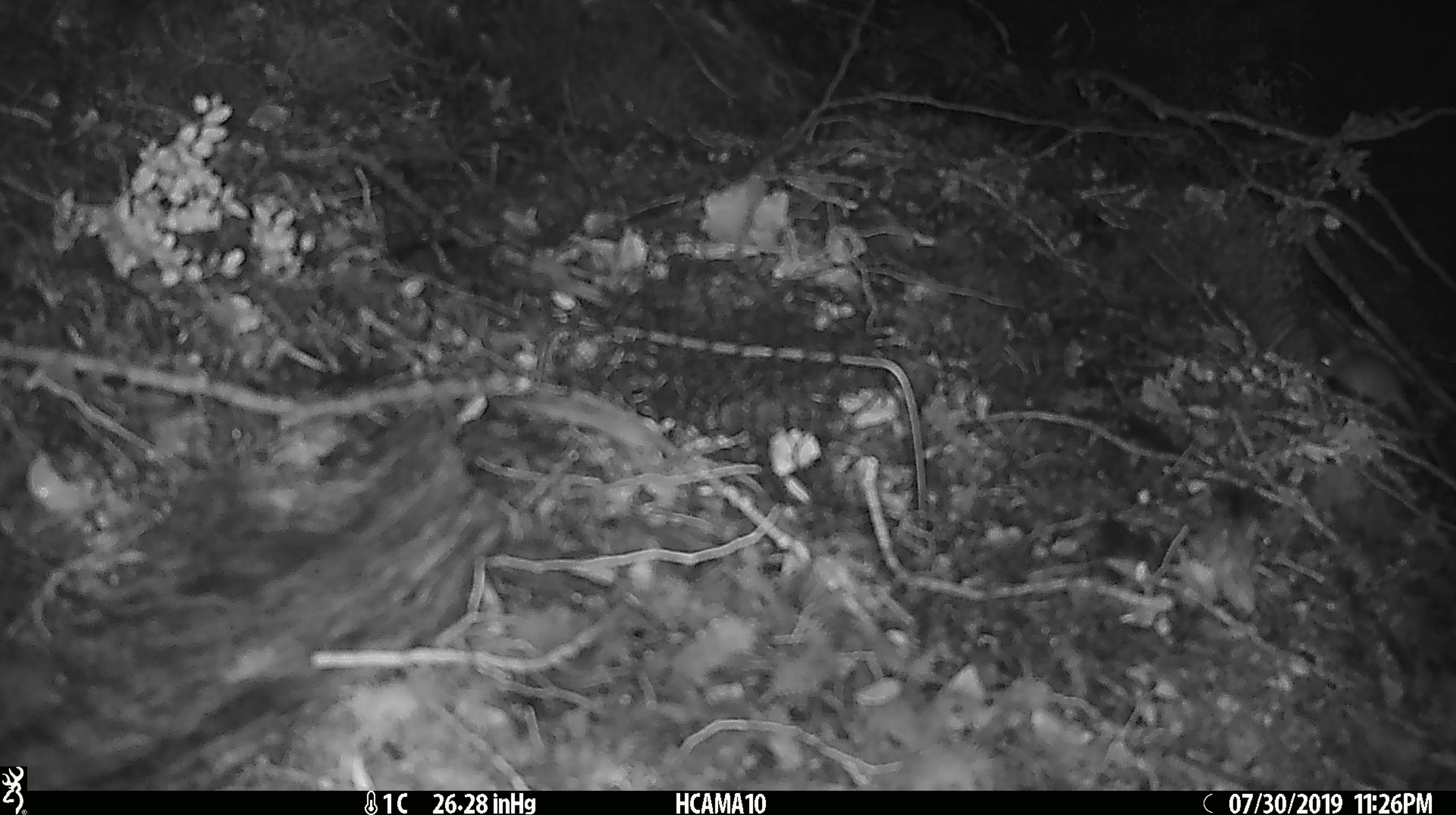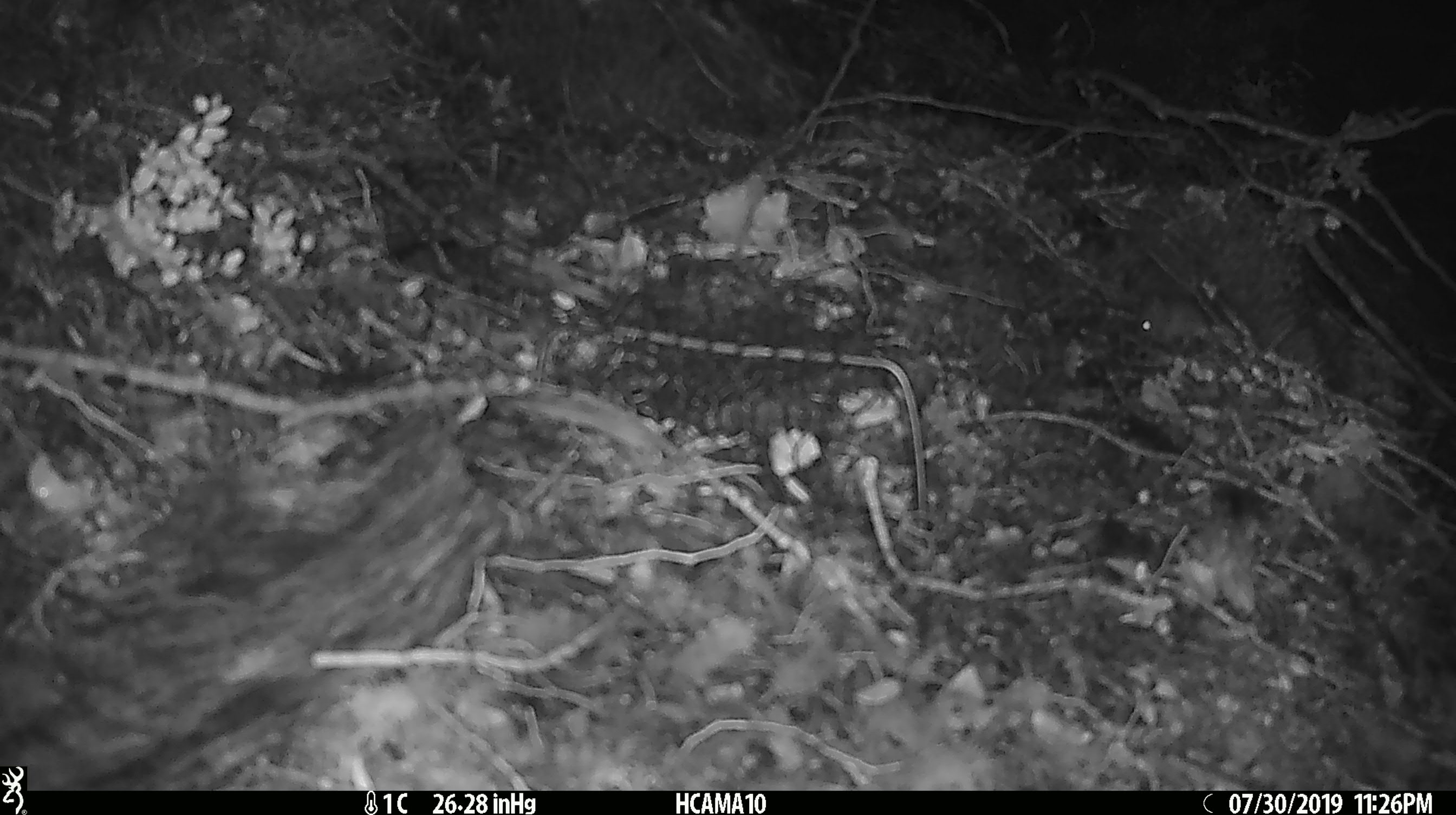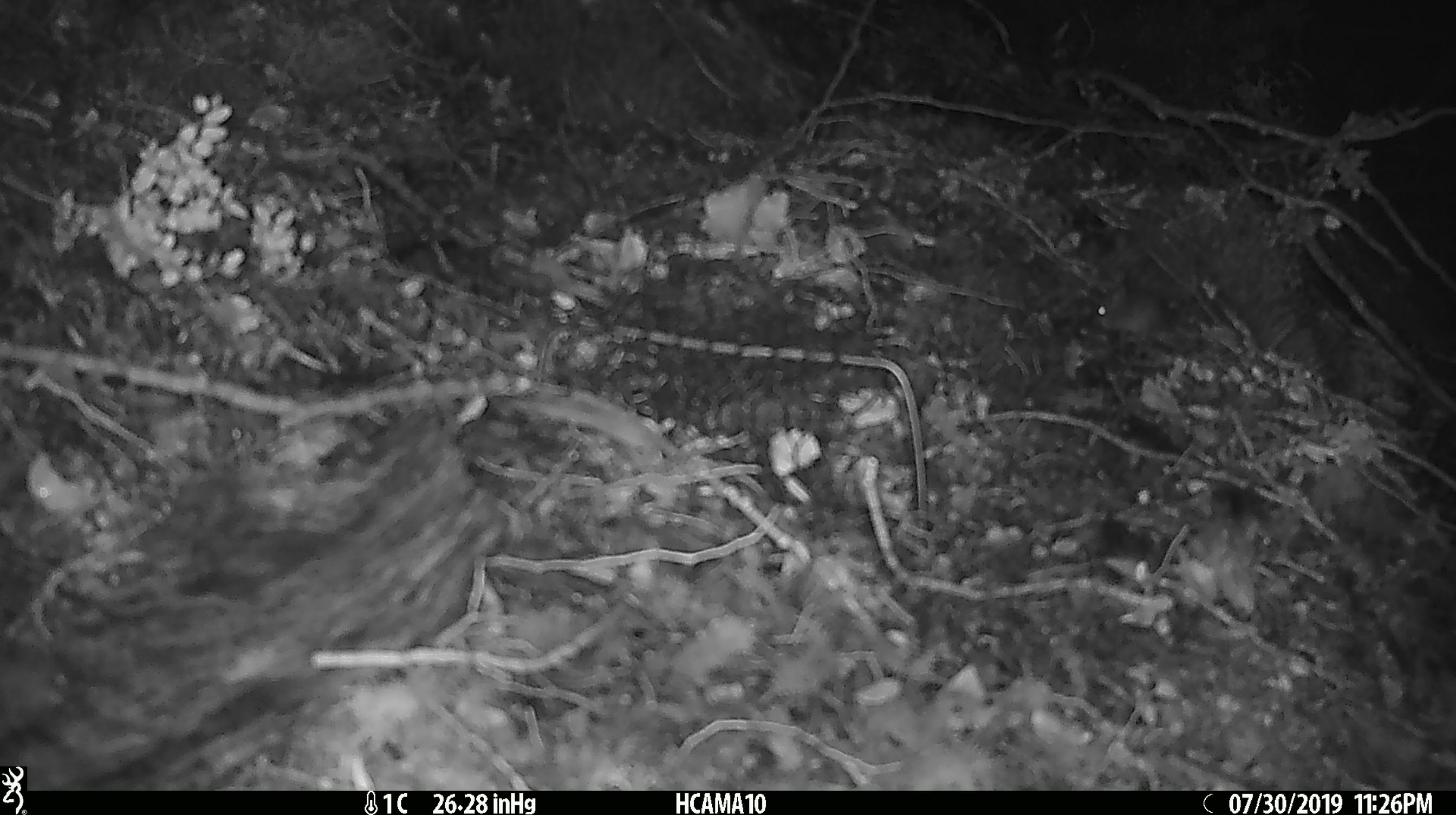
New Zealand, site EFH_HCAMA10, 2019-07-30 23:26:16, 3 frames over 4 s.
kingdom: Animalia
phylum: Chordata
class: Mammalia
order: Rodentia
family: Muridae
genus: Mus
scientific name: Mus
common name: mouse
Mouse (Mus).